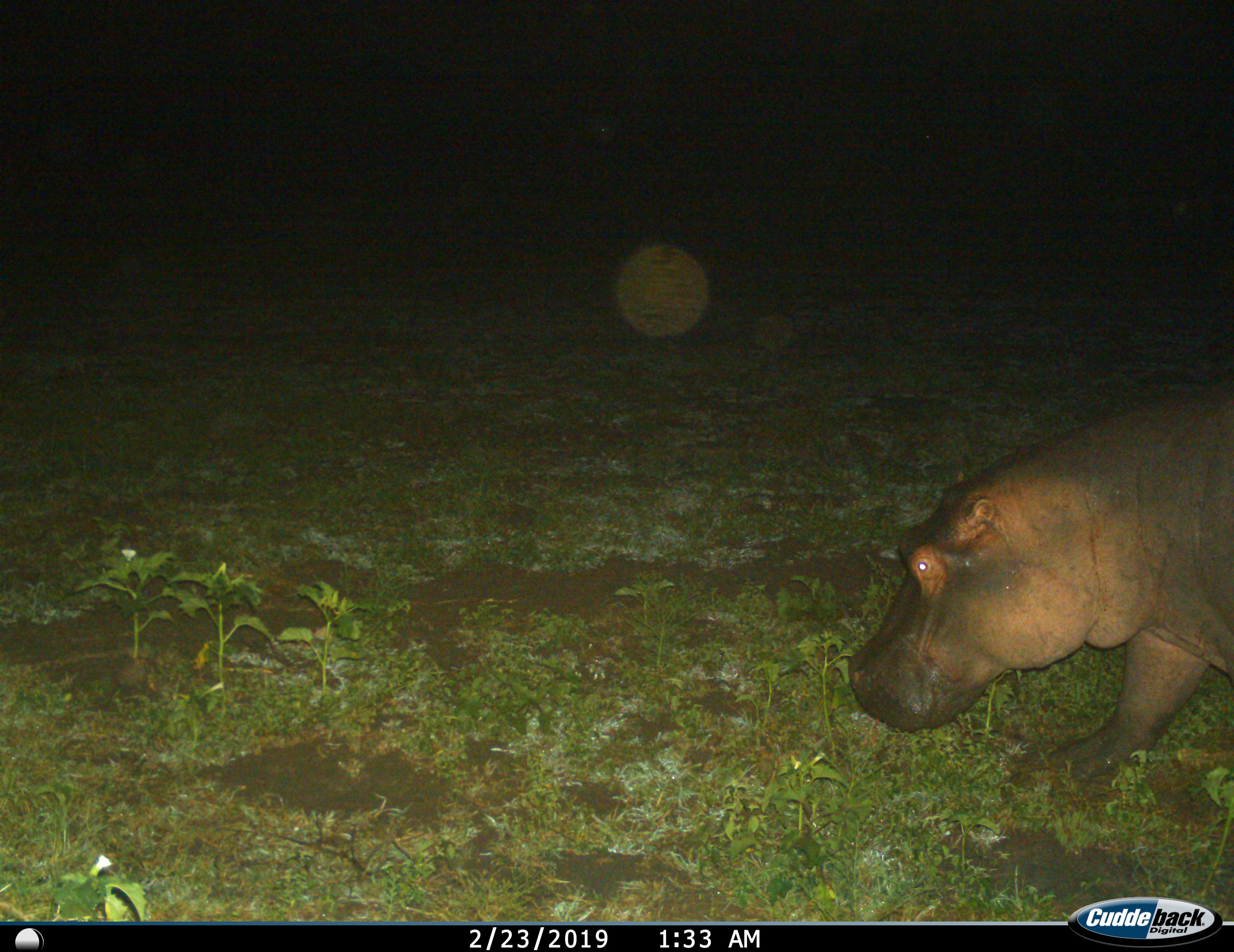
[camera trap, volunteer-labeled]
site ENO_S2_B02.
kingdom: Animalia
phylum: Chordata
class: Mammalia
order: Artiodactyla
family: Hippopotamidae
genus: Hippopotamus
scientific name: Hippopotamus amphibius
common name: hippopotamus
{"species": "hippopotamus (Hippopotamus amphibius)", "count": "1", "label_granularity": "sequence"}